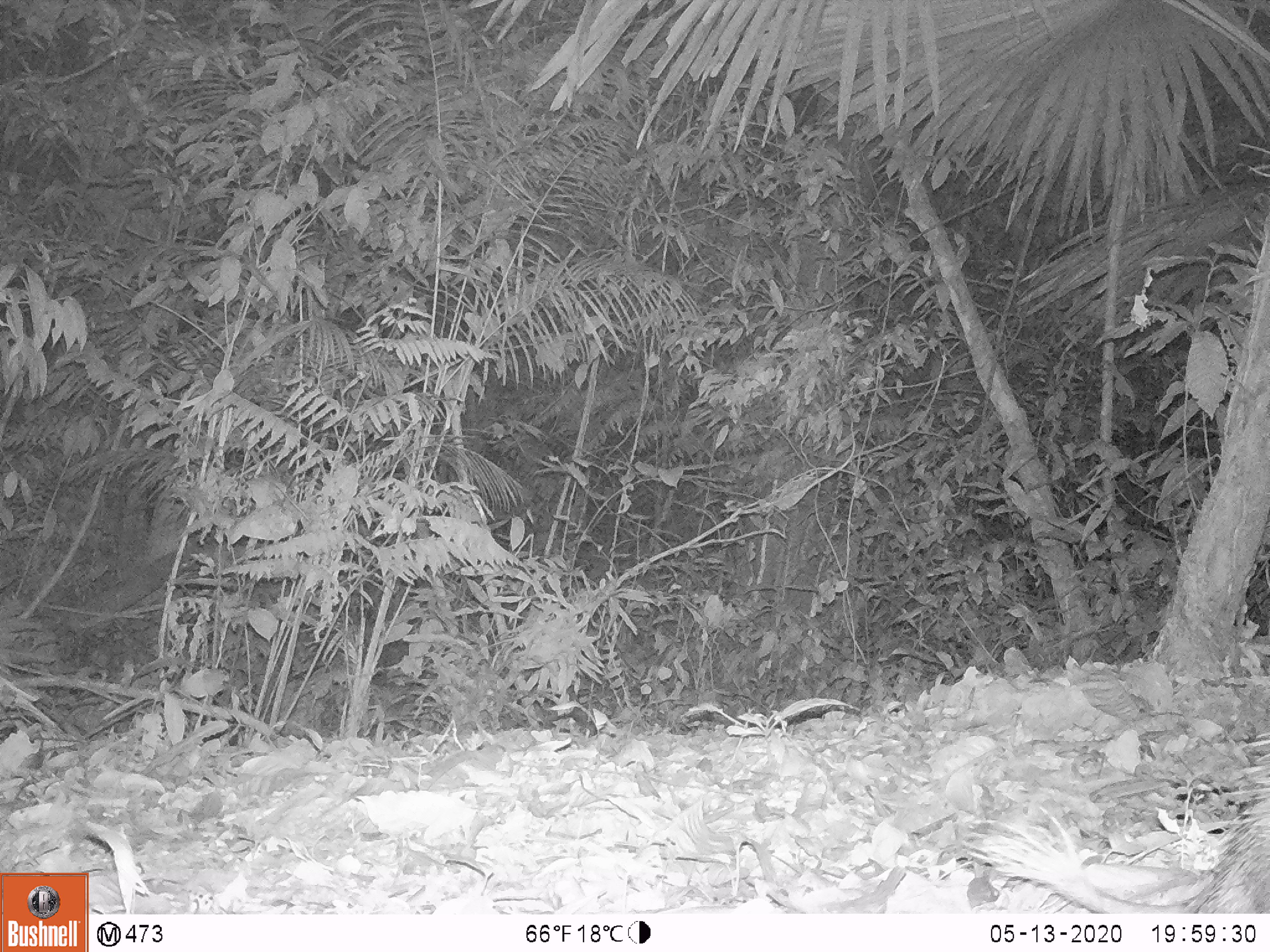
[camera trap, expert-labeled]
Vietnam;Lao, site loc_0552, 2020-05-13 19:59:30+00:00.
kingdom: Animalia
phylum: Chordata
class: Mammalia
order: Rodentia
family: Hystricidae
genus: Atherurus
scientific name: Atherurus macrourus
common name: asiatic brush-tailed porcupine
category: asiatic brush tailed porcupine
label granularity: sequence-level